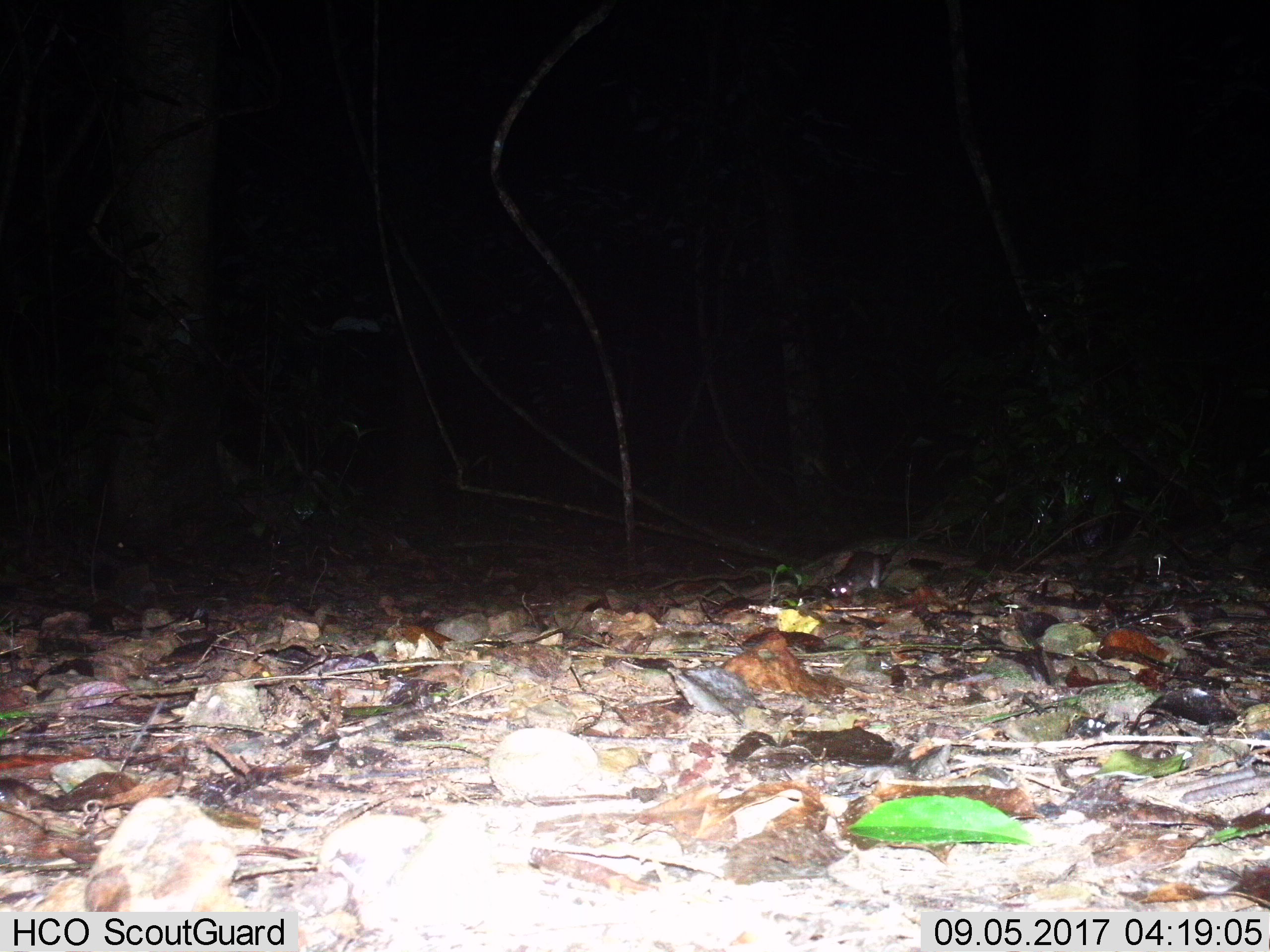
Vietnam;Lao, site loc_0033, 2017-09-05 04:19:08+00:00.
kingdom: Animalia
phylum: Chordata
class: Mammalia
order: Rodentia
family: Muridae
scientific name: Muridae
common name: old-world mice and rats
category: unidentified murid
Unidentified murid (old-world mice and rats) (Muridae). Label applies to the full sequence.